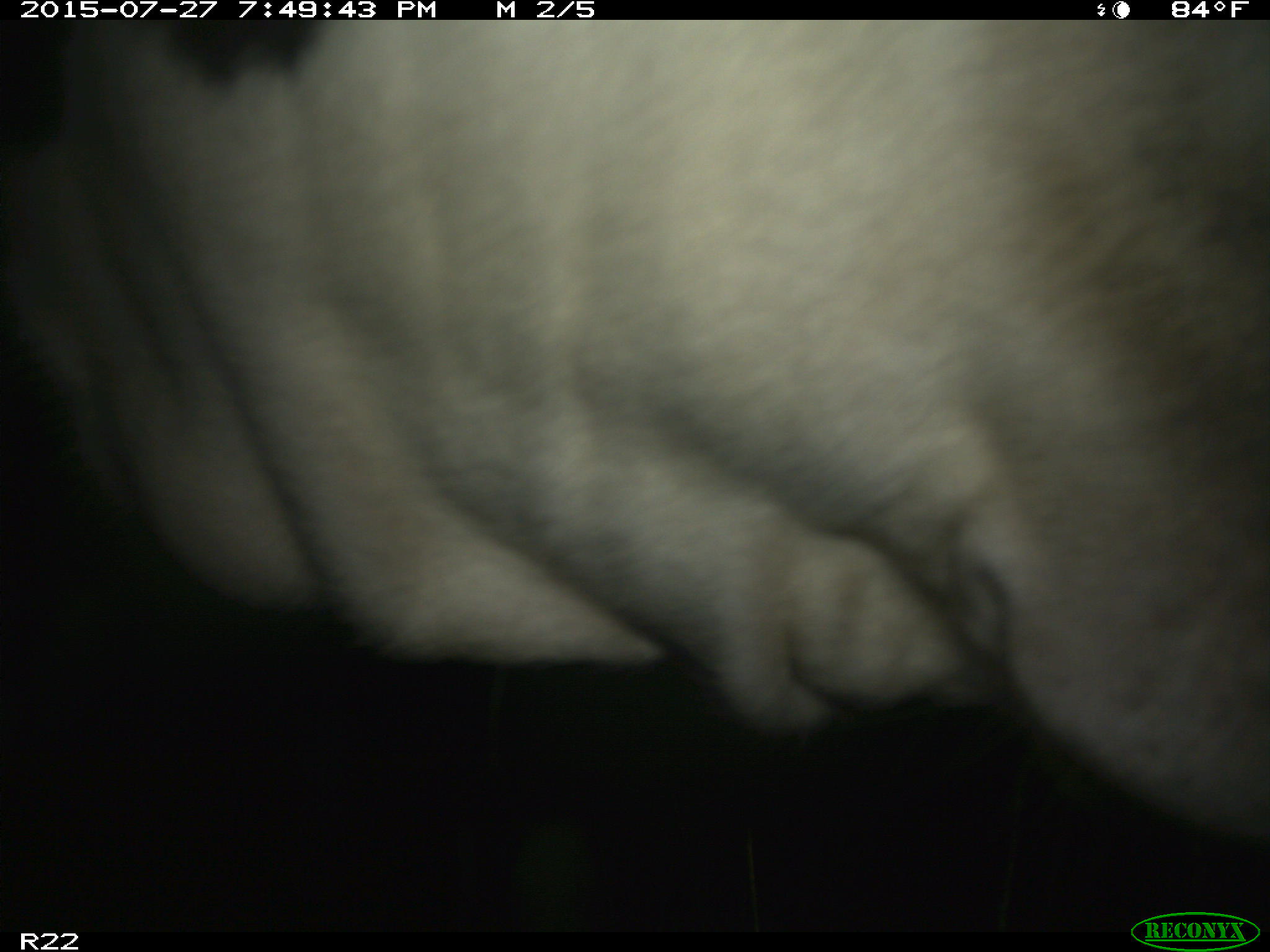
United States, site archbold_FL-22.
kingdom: Animalia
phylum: Chordata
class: Mammalia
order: Artiodactyla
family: Bovidae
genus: Bos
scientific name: Bos taurus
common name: domestic cow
Bos taurus (domestic cow).